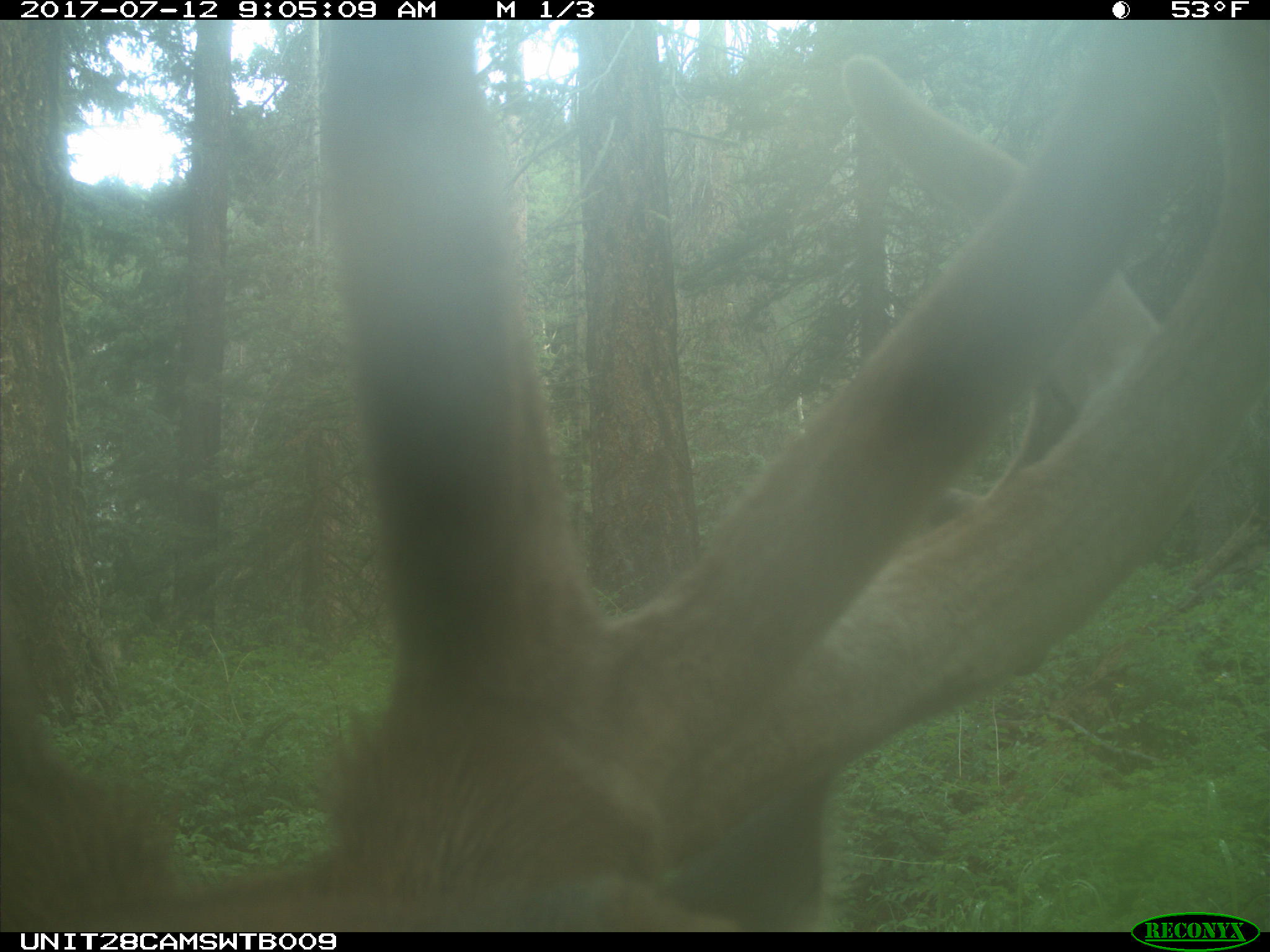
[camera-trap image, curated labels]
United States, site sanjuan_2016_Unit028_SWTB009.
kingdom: Animalia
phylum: Chordata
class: Mammalia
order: Artiodactyla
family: Cervidae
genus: Cervus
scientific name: Cervus elaphus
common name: red deer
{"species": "Cervus elaphus (red deer)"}